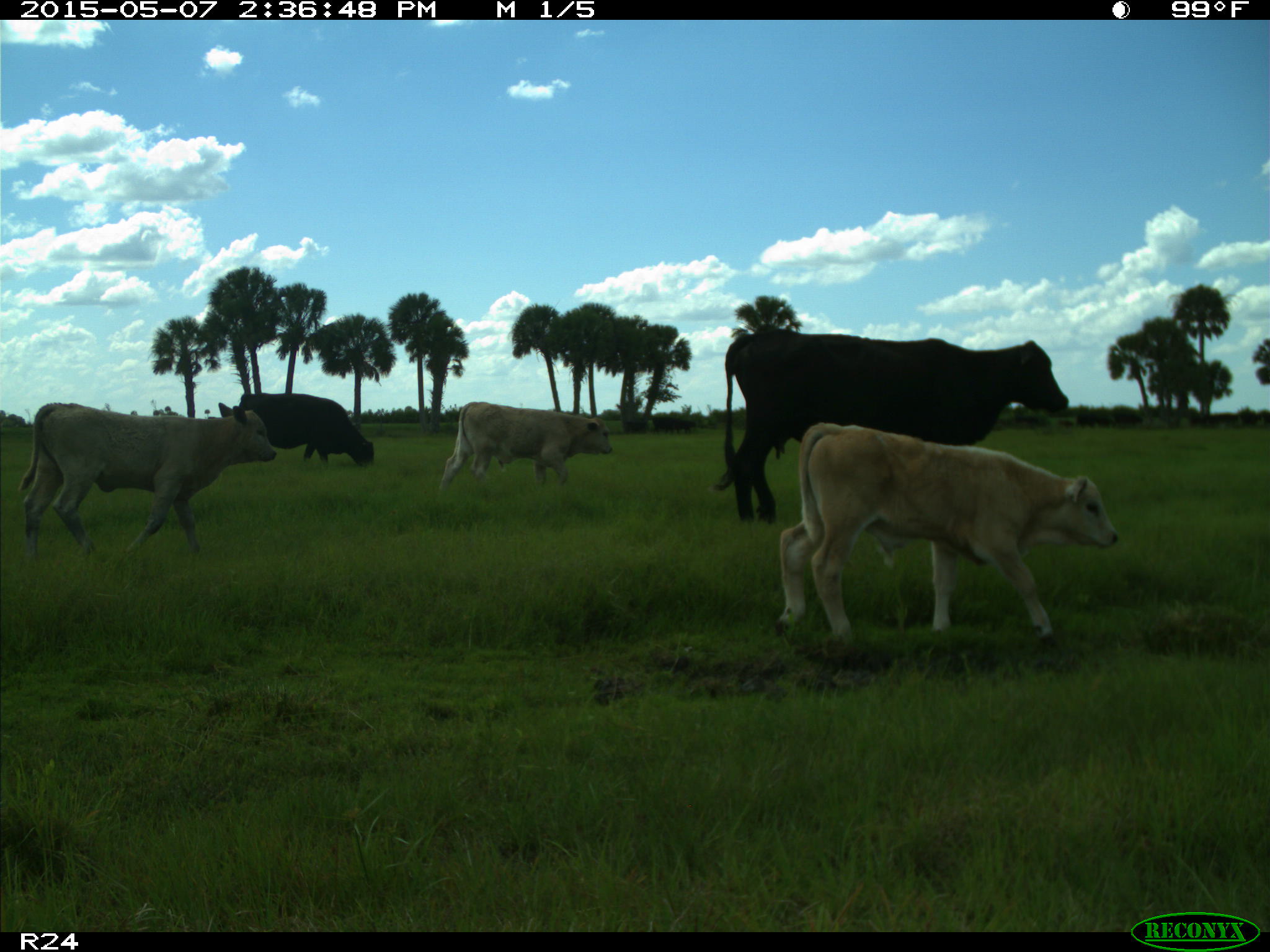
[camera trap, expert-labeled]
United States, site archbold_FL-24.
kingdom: Animalia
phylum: Chordata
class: Mammalia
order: Artiodactyla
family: Bovidae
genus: Bos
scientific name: Bos taurus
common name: domestic cow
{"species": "Bos taurus (domestic cow)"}